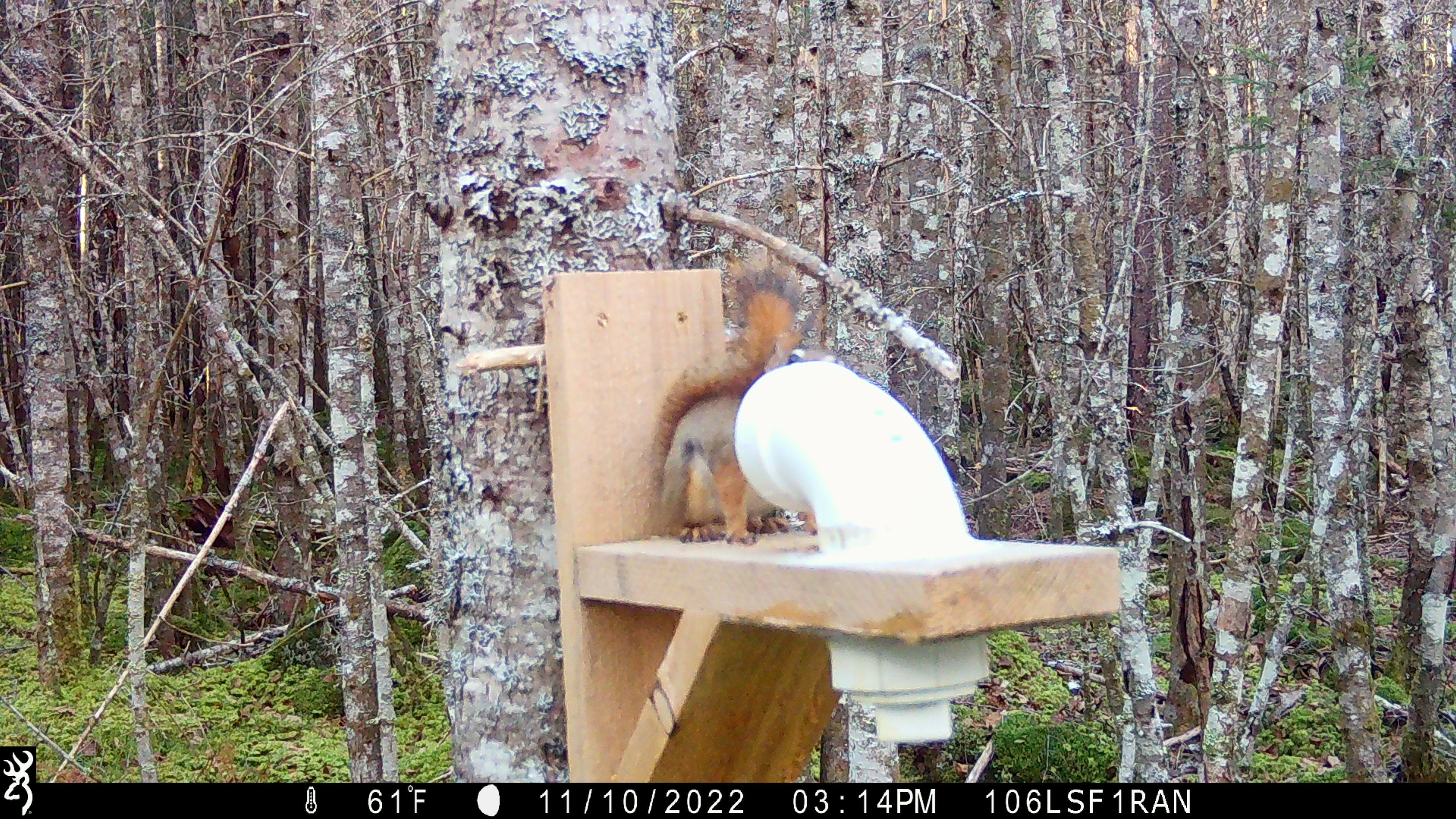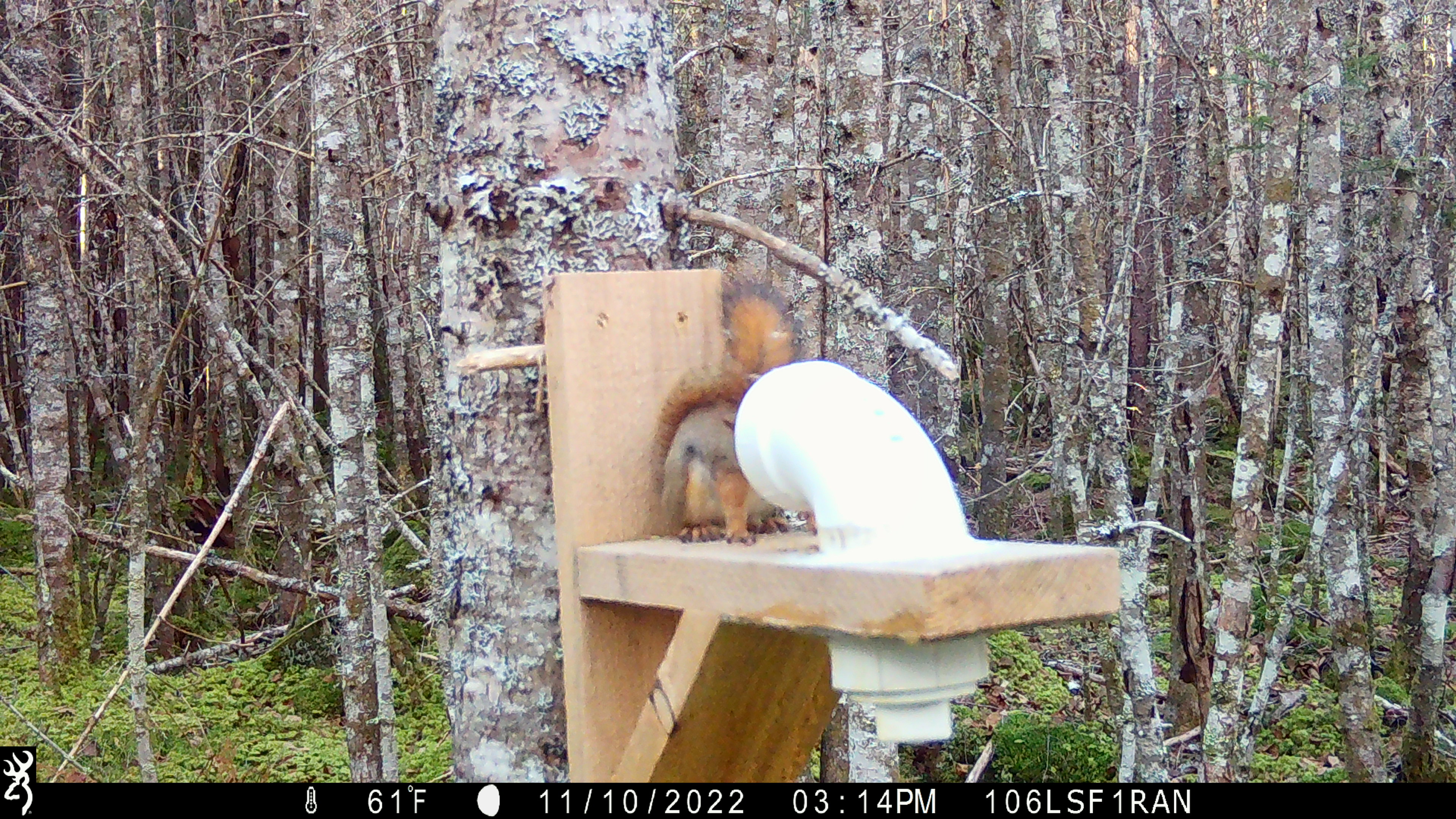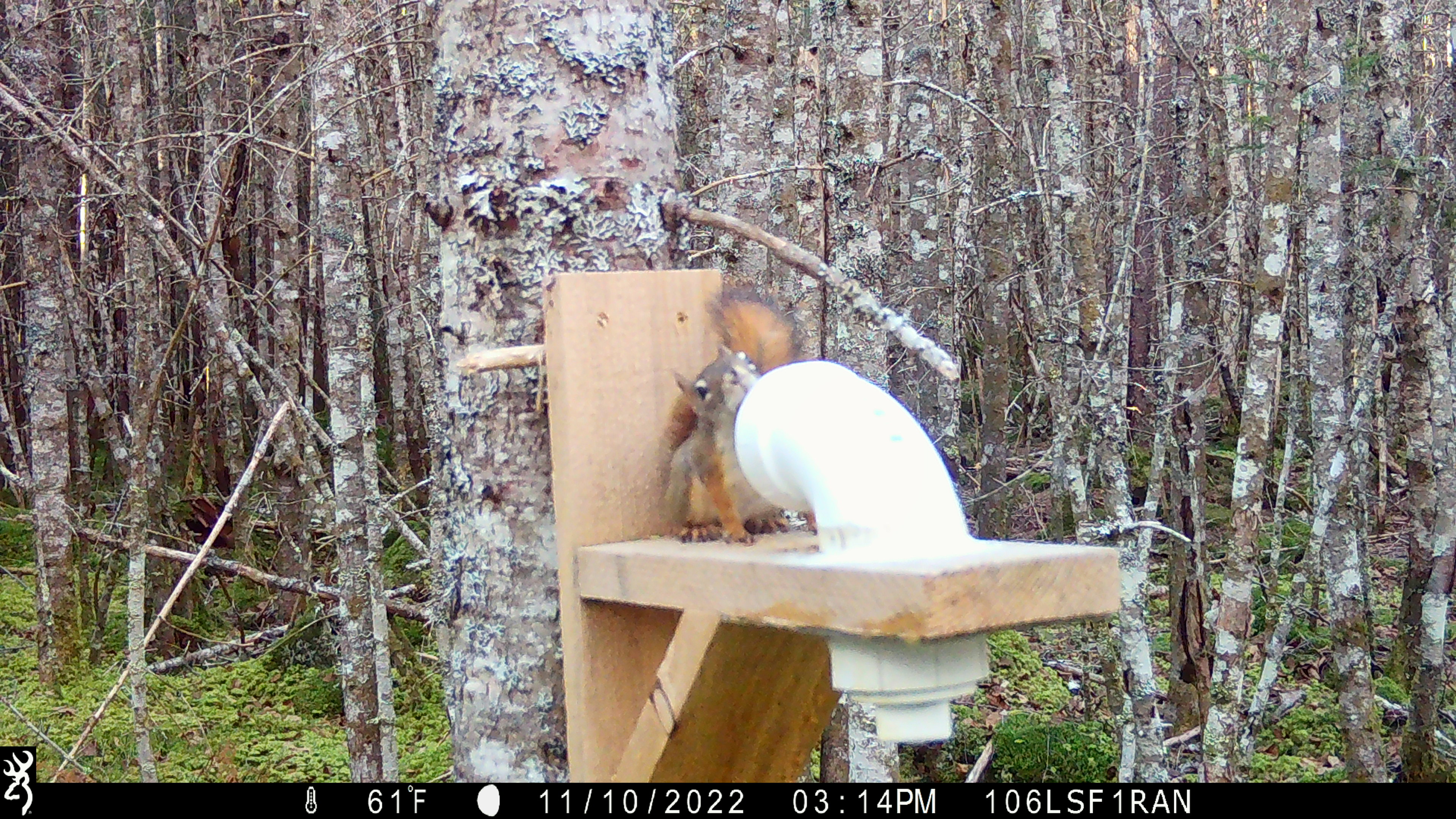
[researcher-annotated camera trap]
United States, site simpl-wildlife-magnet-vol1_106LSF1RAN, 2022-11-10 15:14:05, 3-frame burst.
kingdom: Animalia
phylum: Chordata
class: Mammalia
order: Rodentia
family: Sciuridae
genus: Tamiasciurus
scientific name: Tamiasciurus hudsonicus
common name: red squirrel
Red squirrel (Tamiasciurus hudsonicus).